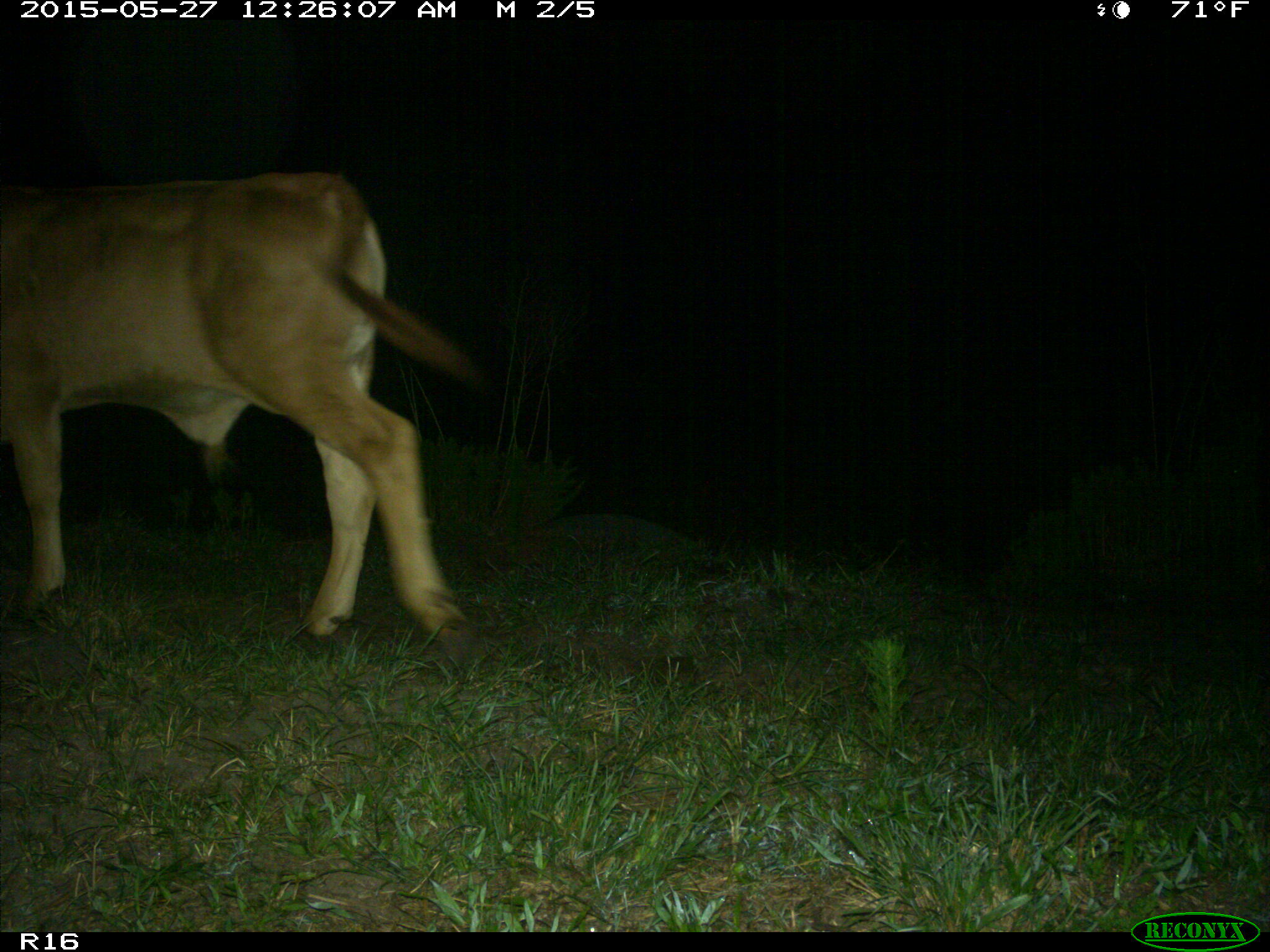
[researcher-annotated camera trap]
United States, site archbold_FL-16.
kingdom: Animalia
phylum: Chordata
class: Mammalia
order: Artiodactyla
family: Bovidae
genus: Bos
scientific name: Bos taurus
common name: domestic cow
Bos taurus (domestic cow).